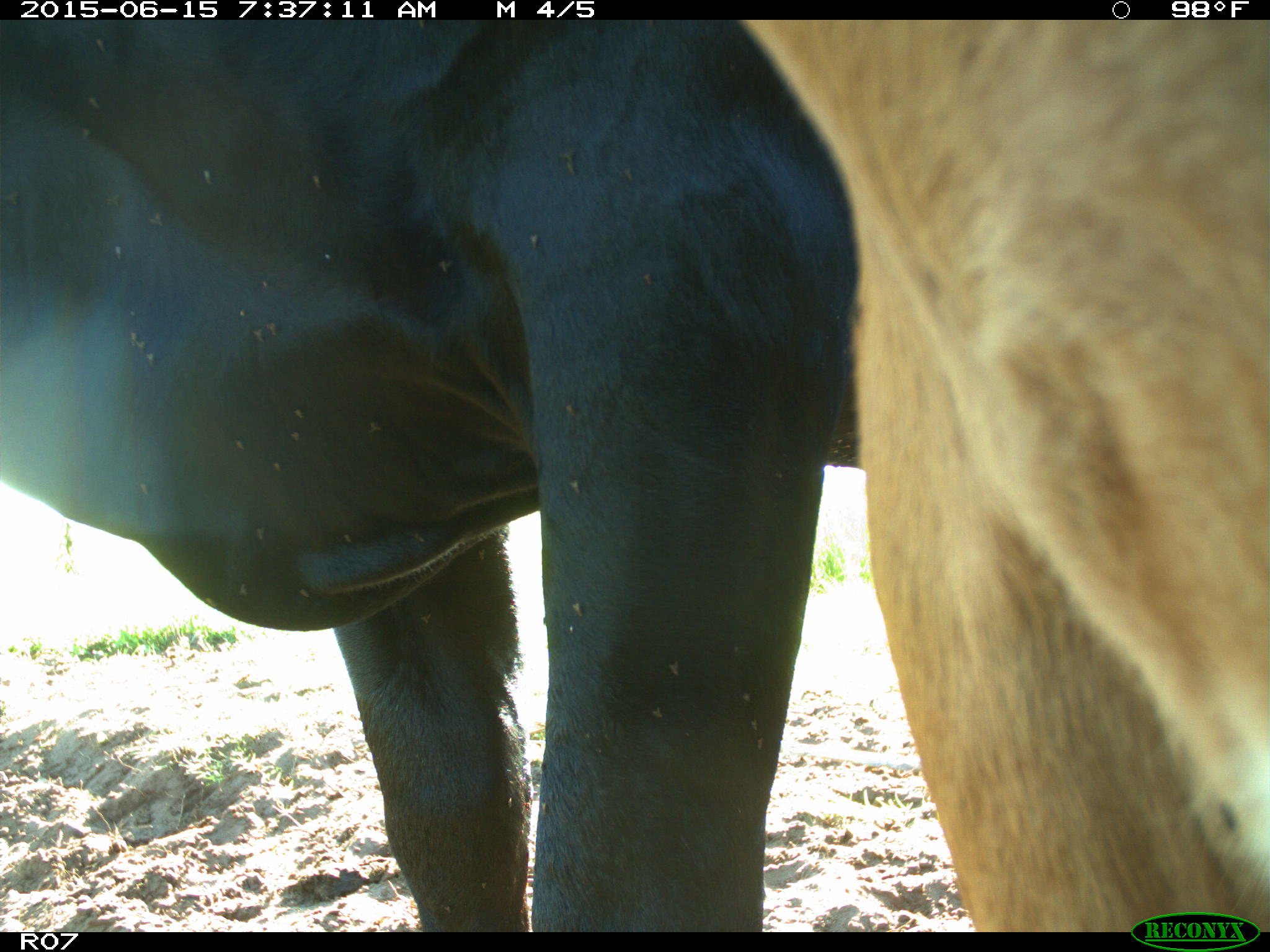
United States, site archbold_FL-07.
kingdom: Animalia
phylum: Chordata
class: Mammalia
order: Artiodactyla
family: Bovidae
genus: Bos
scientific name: Bos taurus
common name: domestic cow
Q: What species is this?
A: Bos taurus (domestic cow).